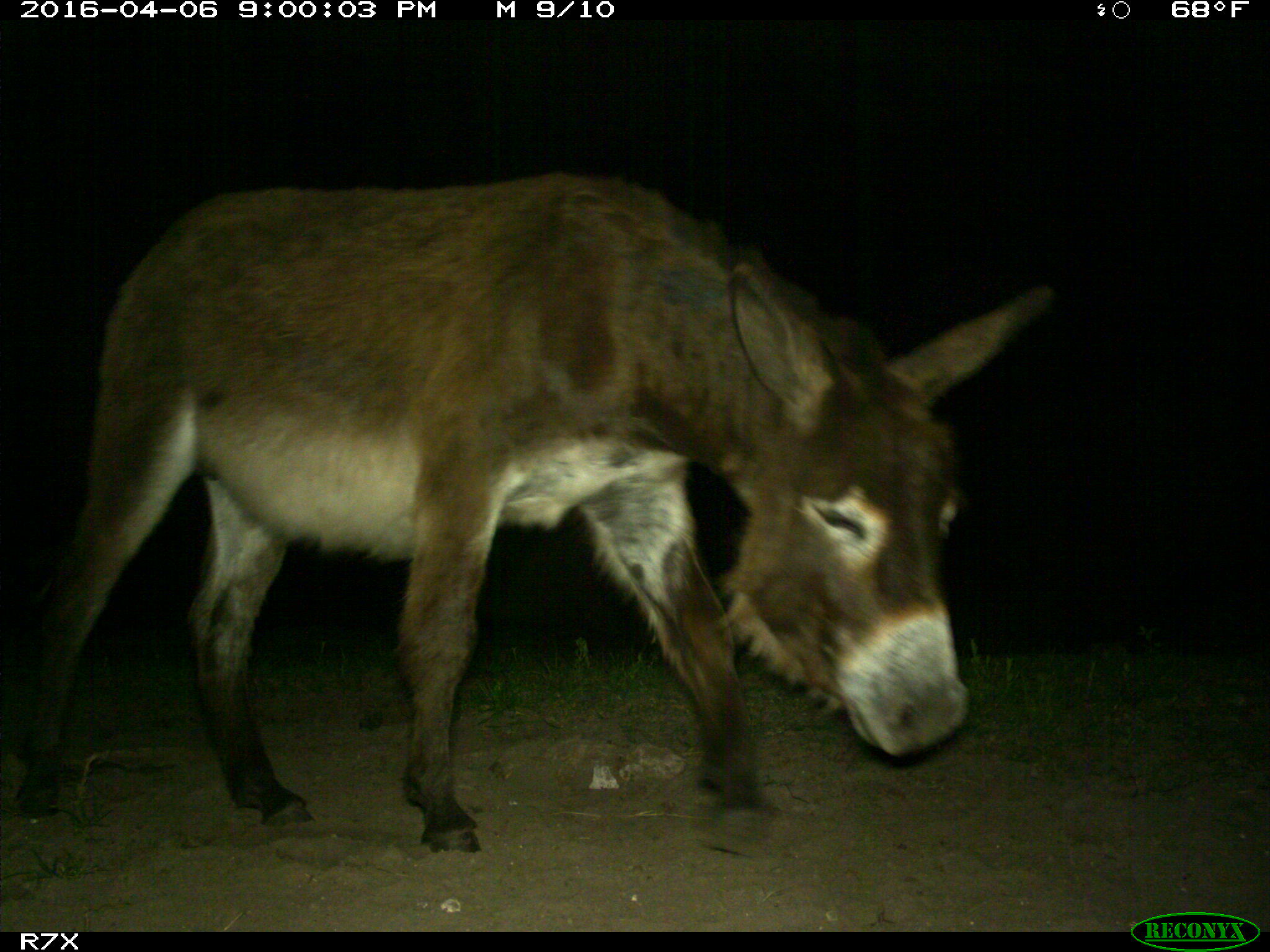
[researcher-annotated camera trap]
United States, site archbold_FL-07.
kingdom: Animalia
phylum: Chordata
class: Mammalia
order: Artiodactyla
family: Bovidae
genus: Bos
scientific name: Bos taurus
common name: domestic cow